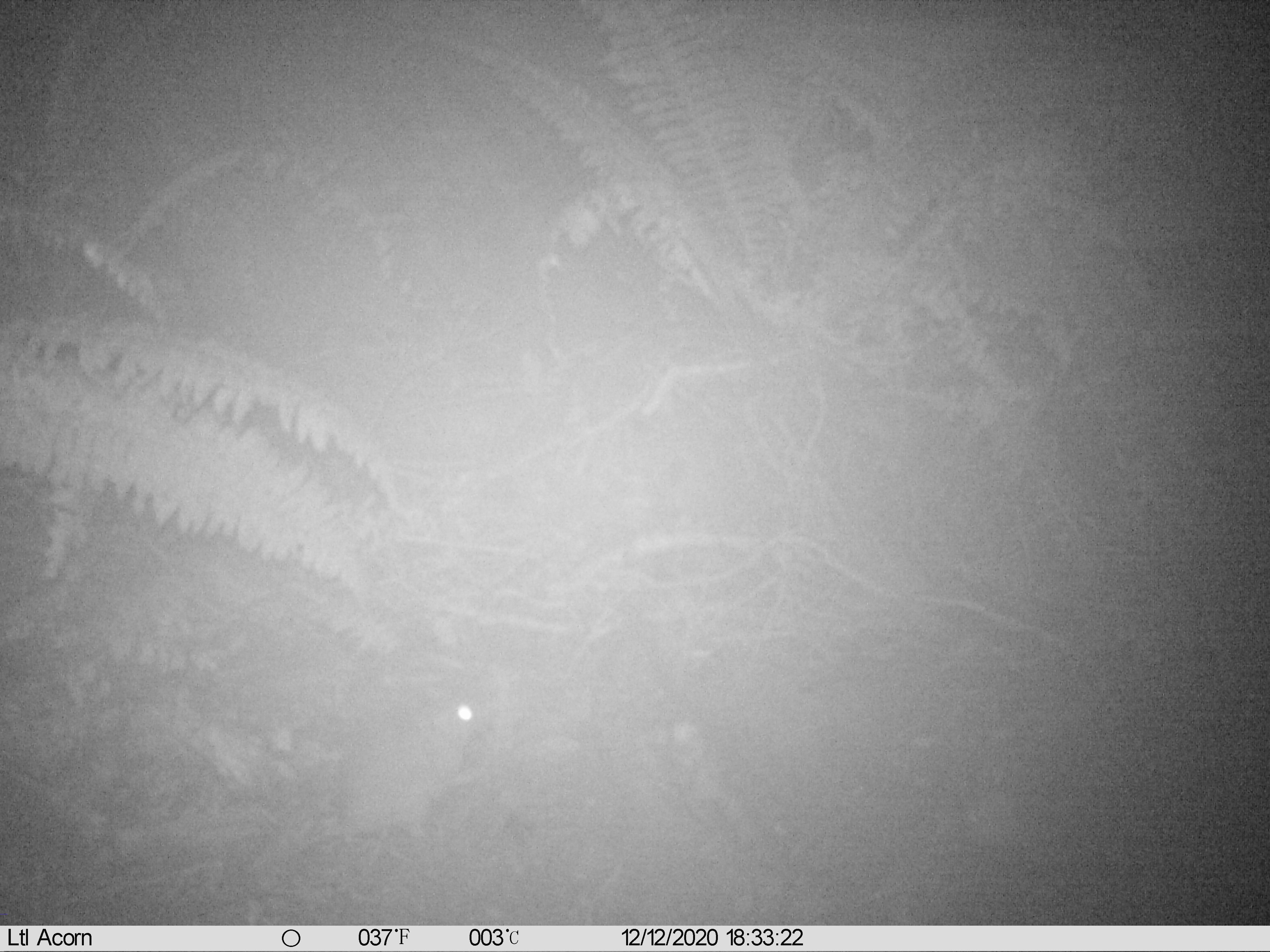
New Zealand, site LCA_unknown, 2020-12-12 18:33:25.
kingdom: Animalia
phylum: Chordata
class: Mammalia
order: Rodentia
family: Muridae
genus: Rattus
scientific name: Rattus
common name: rat